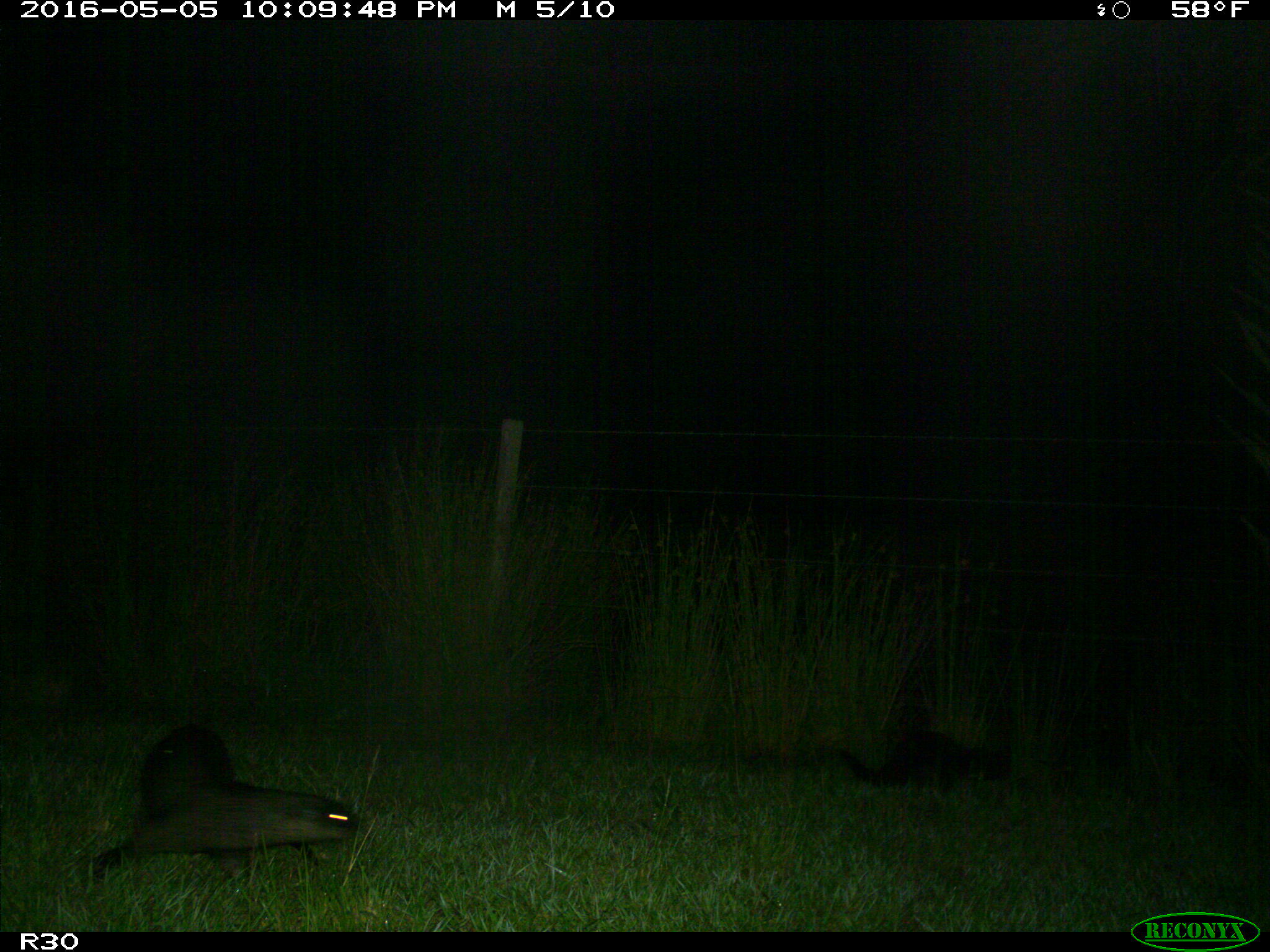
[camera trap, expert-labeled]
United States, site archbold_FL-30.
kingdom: Animalia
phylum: Chordata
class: Mammalia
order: Carnivora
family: Mustelidae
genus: Lontra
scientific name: Lontra canadensis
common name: north american river otter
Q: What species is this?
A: Lontra canadensis (north american river otter).